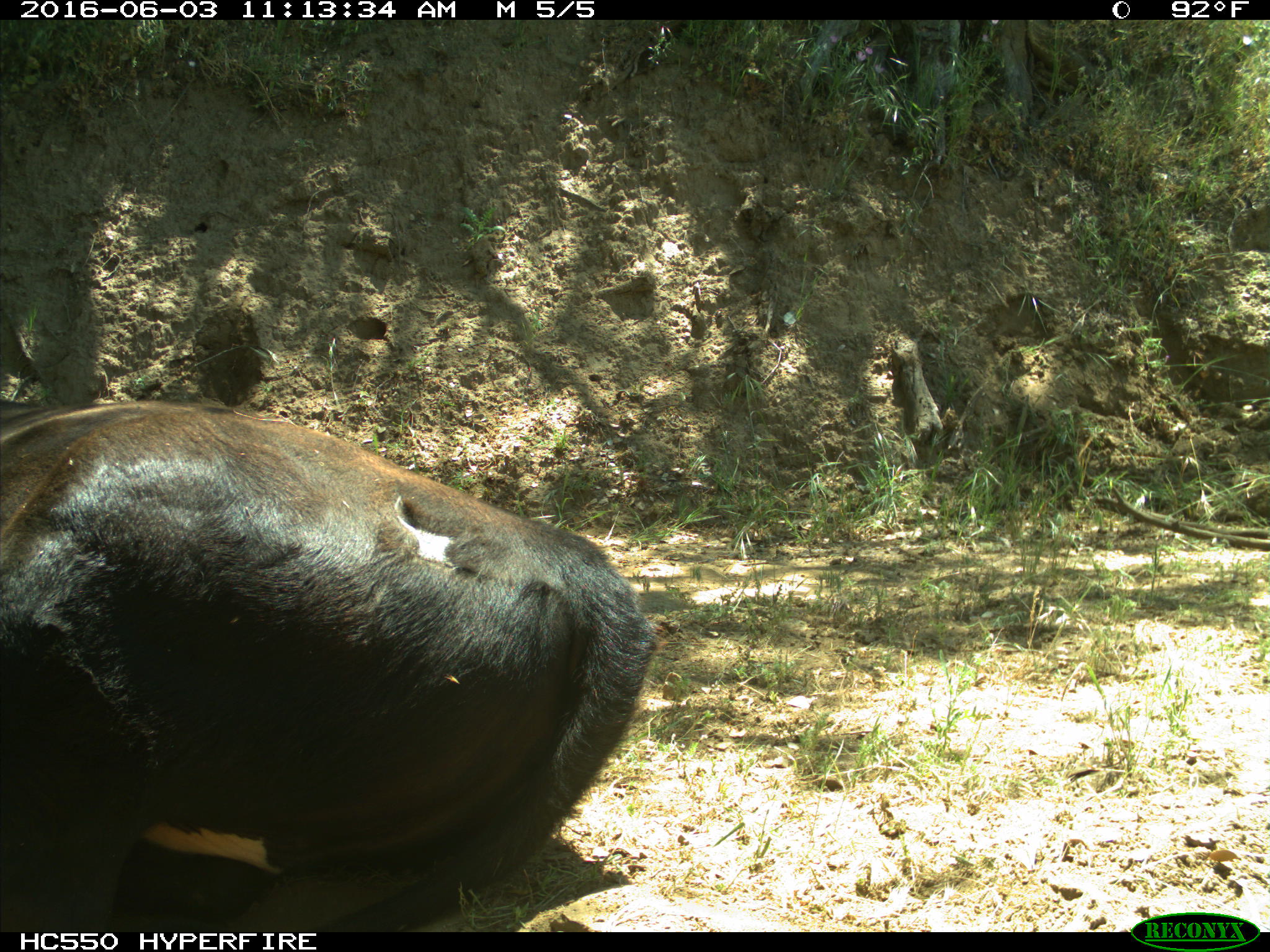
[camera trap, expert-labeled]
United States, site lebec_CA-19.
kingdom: Animalia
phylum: Chordata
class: Mammalia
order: Artiodactyla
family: Bovidae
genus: Bos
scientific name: Bos taurus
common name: domestic cow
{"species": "Bos taurus (domestic cow)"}